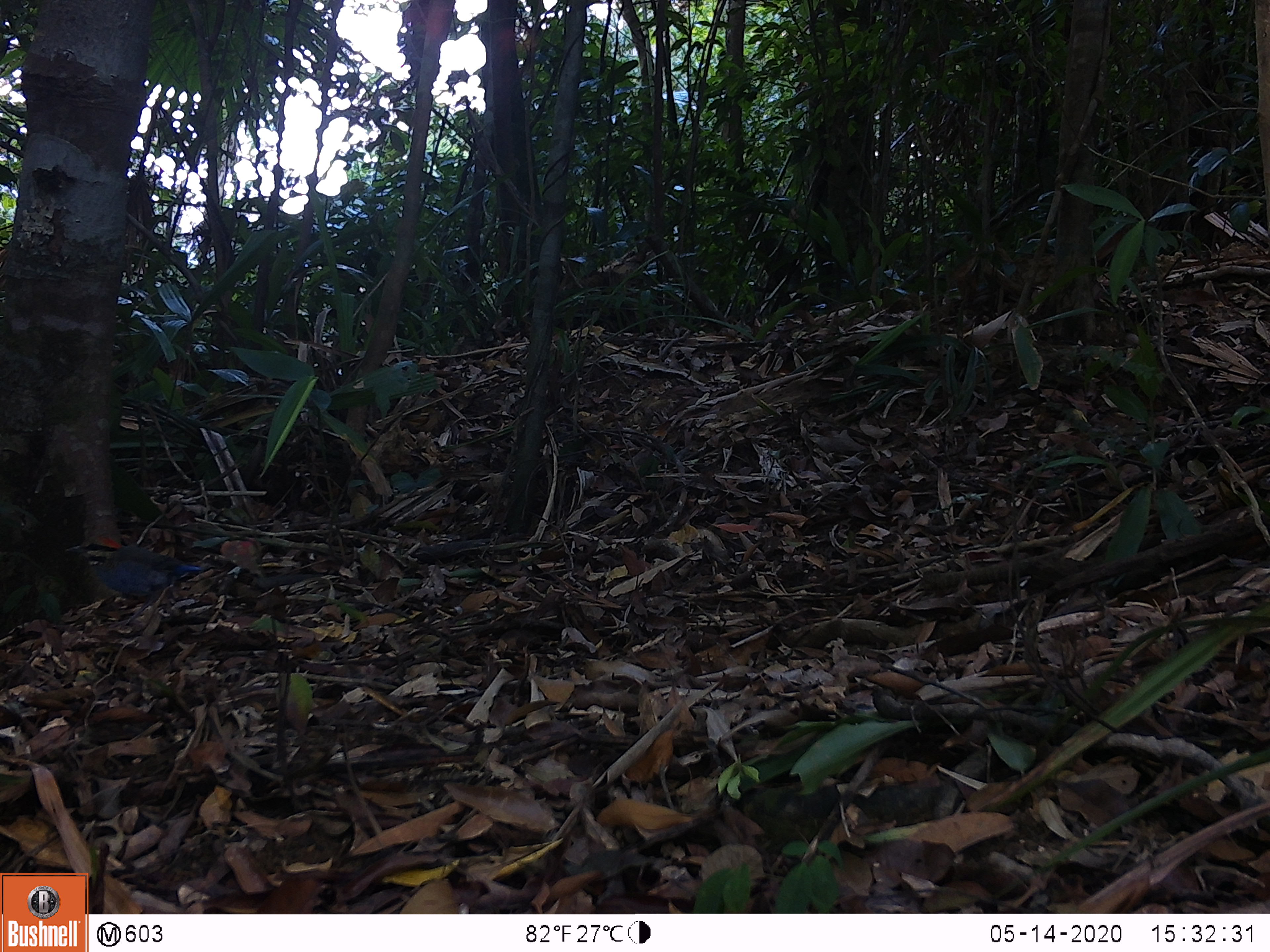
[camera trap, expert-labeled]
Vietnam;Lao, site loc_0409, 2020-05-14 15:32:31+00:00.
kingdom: Animalia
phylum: Chordata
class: Aves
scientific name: Aves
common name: bird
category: unidentified bird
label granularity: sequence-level